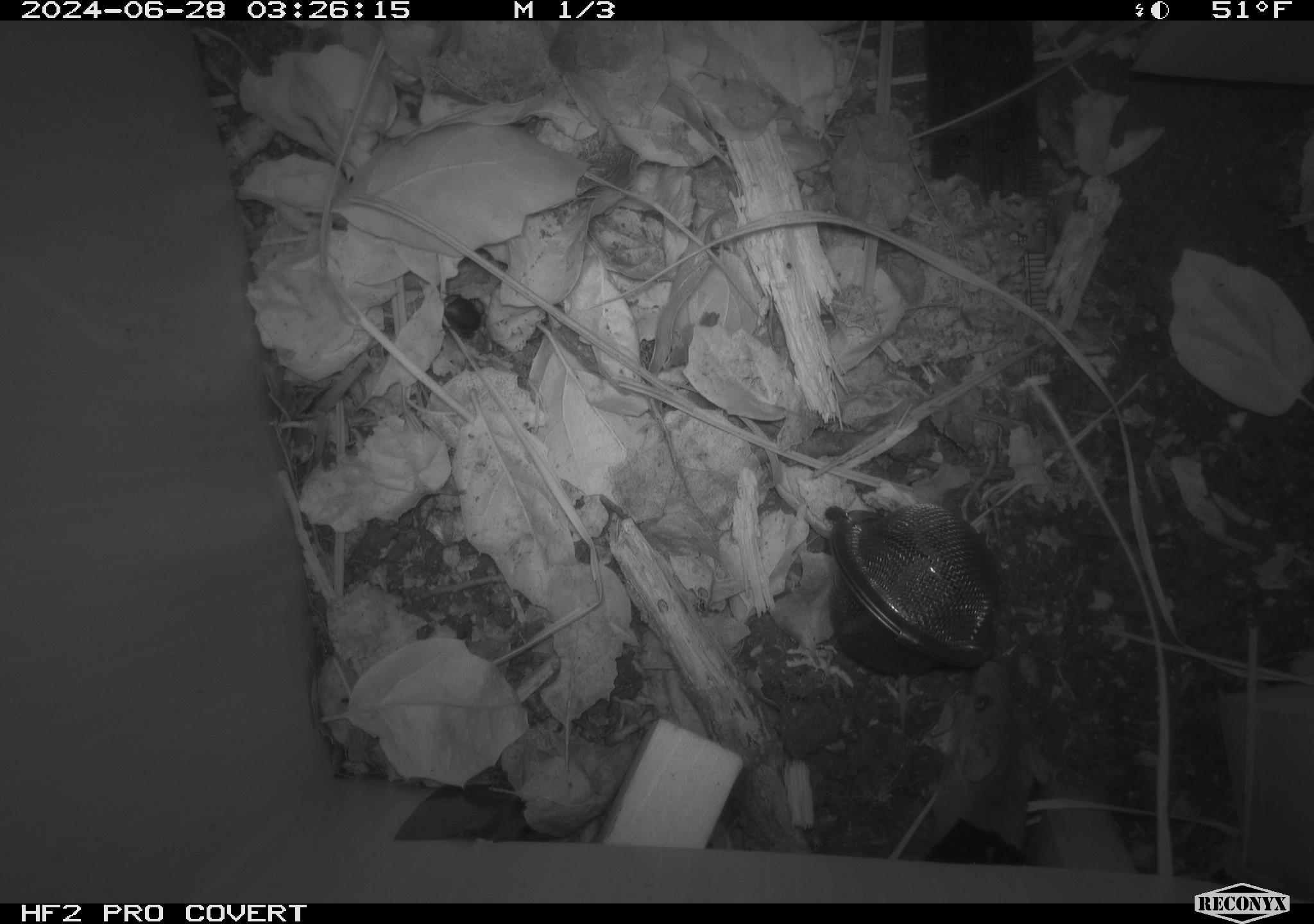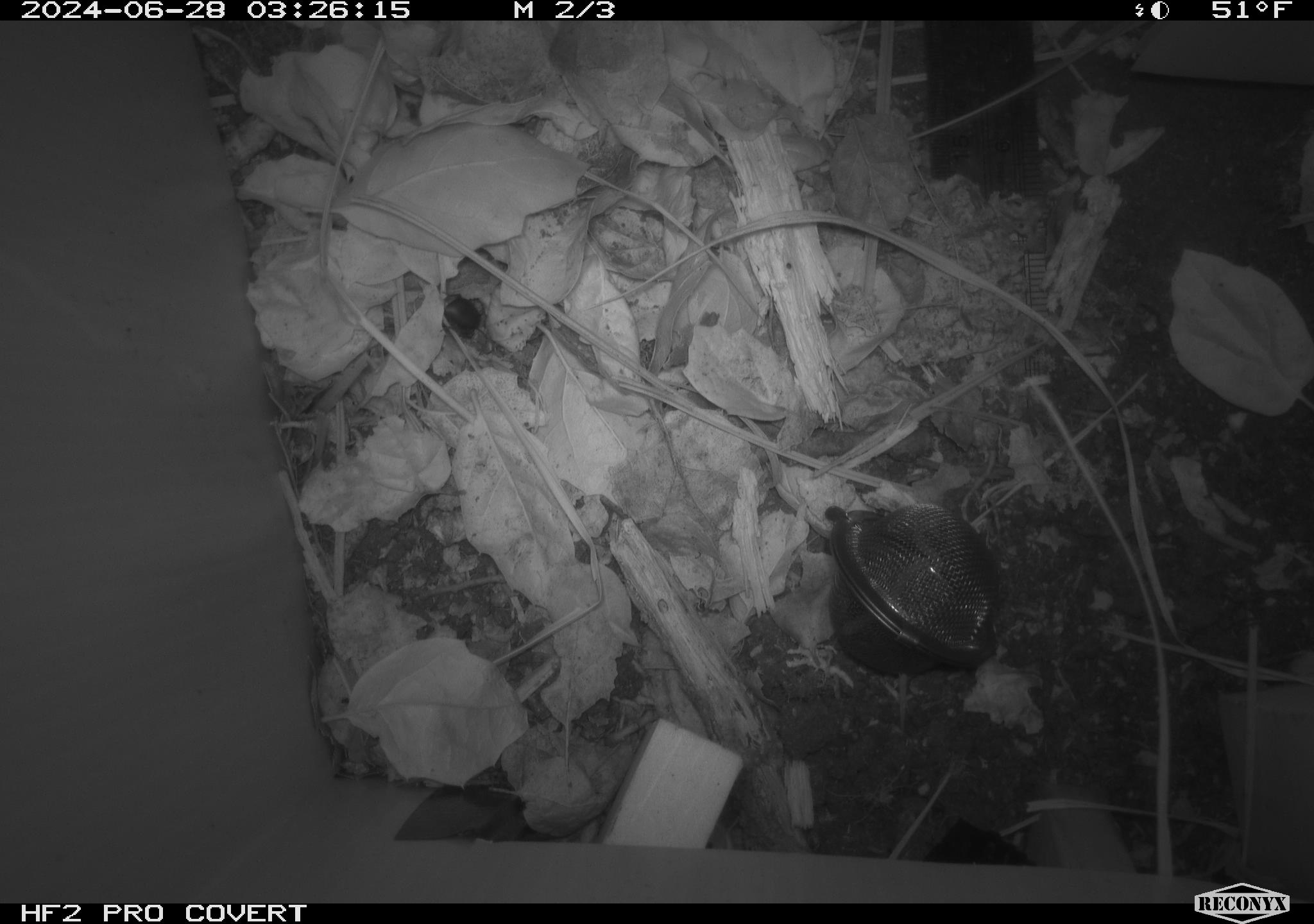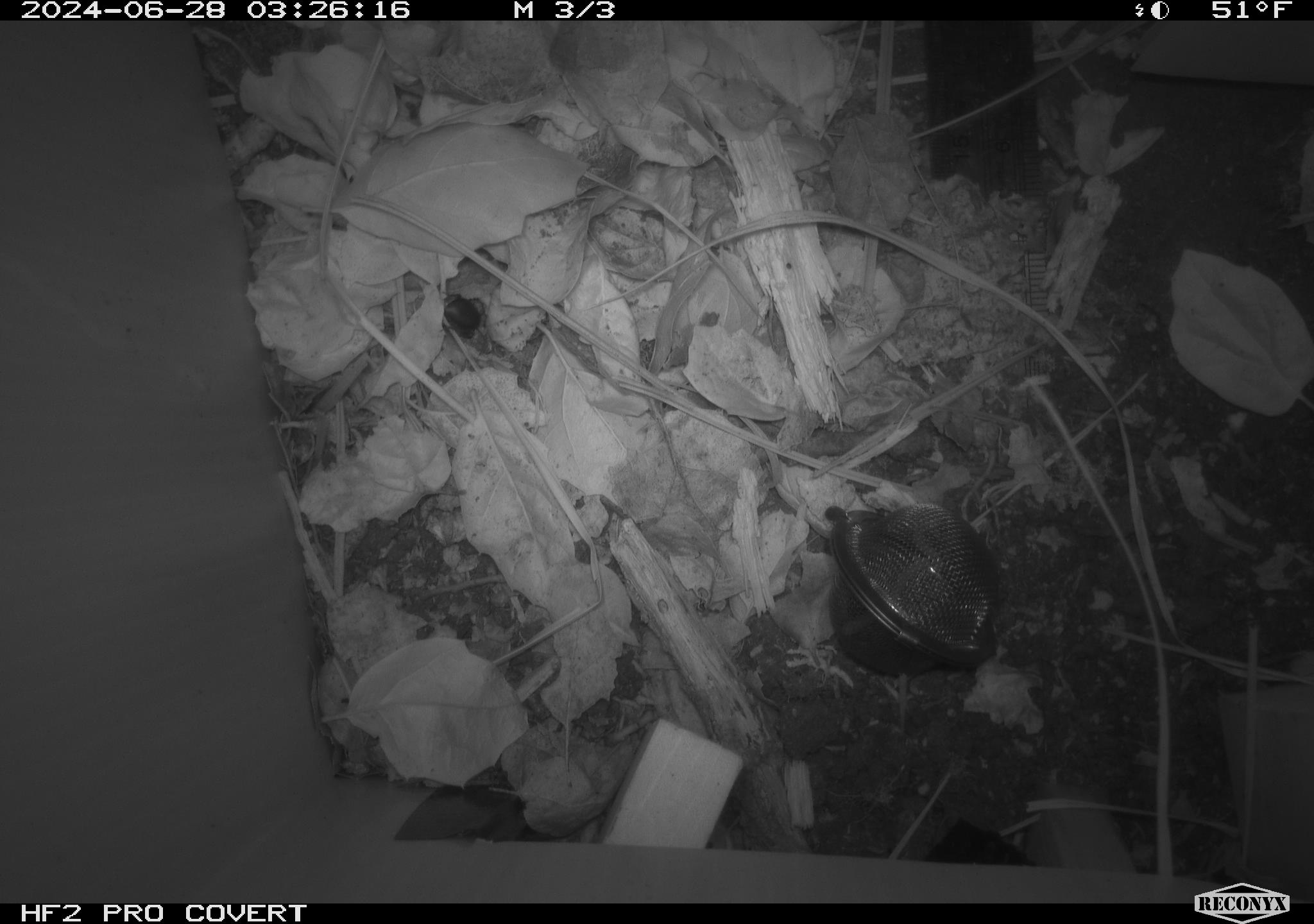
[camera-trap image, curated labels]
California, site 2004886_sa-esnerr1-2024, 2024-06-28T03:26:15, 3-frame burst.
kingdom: Animalia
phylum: Chordata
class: Mammalia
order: Rodentia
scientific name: Rodentia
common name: rodent